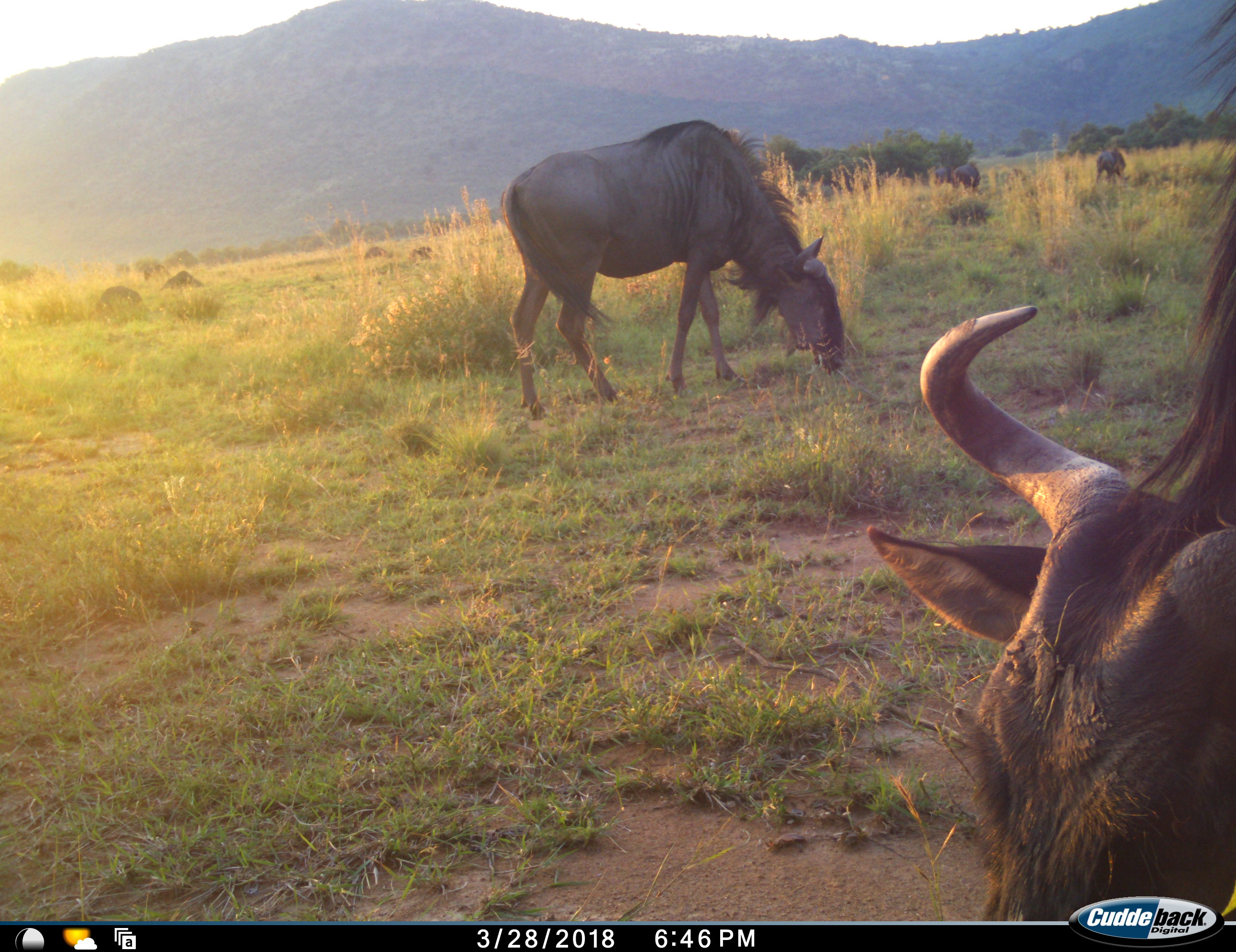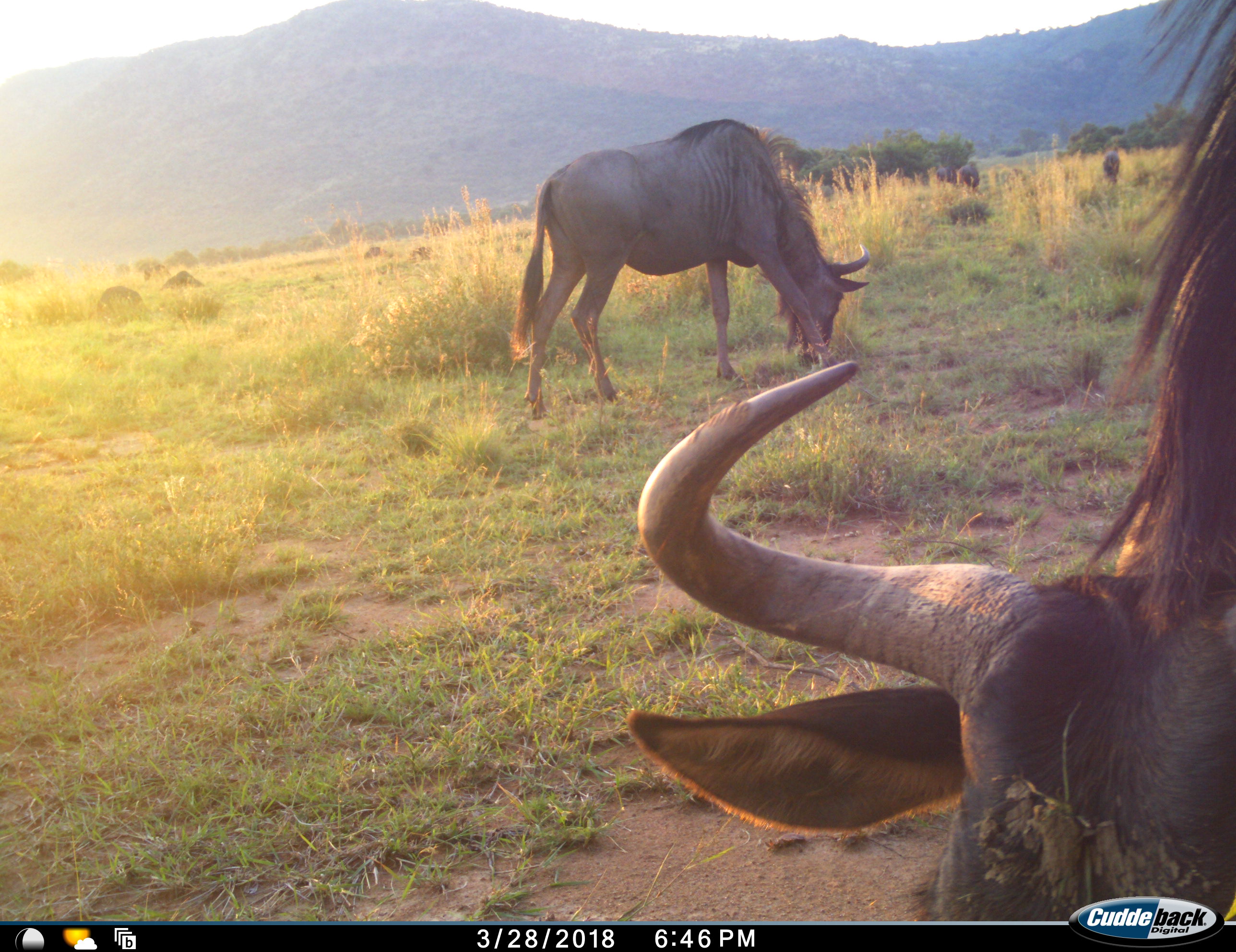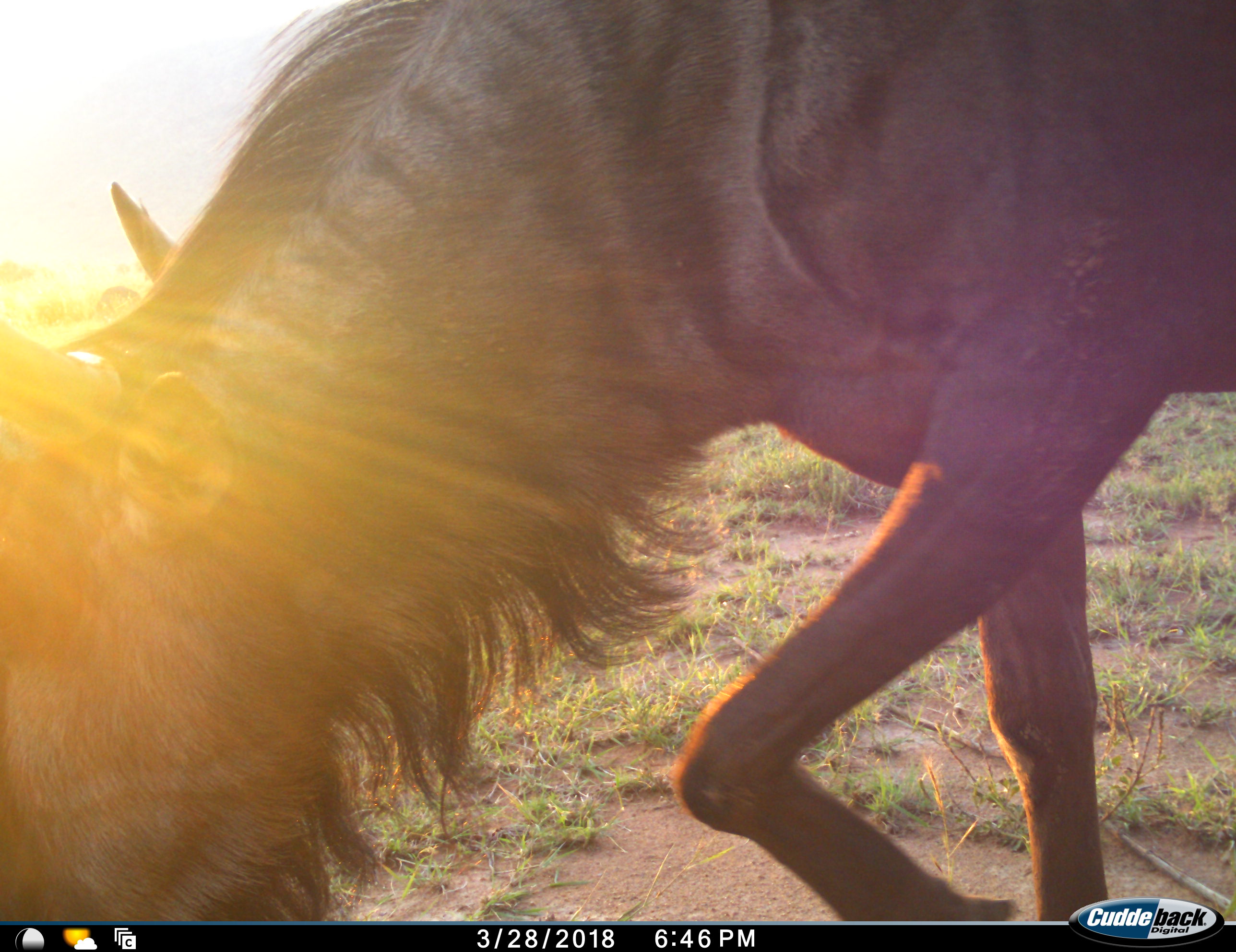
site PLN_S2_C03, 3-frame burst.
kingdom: Animalia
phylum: Chordata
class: Mammalia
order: Artiodactyla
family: Bovidae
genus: Connochaetes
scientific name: Connochaetes taurinus taurinus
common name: blue wildebeest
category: wildebeestblue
Wildebeestblue (blue wildebeest) (Connochaetes taurinus taurinus), count 2. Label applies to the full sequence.